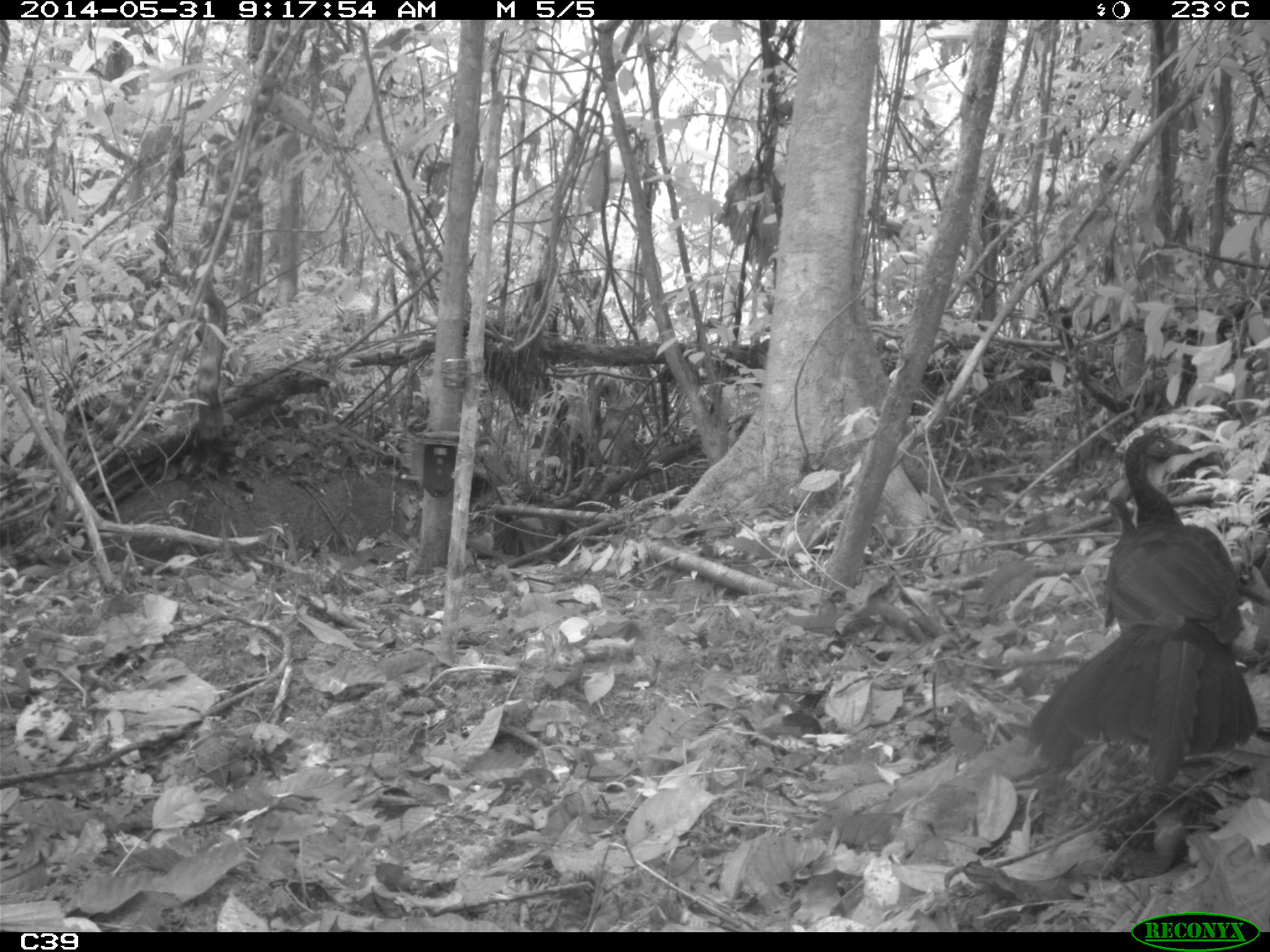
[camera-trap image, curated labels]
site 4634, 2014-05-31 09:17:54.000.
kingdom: Animalia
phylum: Chordata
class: Aves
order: Galliformes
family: Cracidae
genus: Penelope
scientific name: Penelope jacquacu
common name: spix's guan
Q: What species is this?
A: Penelope jacquacu (spix's guan).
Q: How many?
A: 2.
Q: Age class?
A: Adult.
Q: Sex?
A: Female.